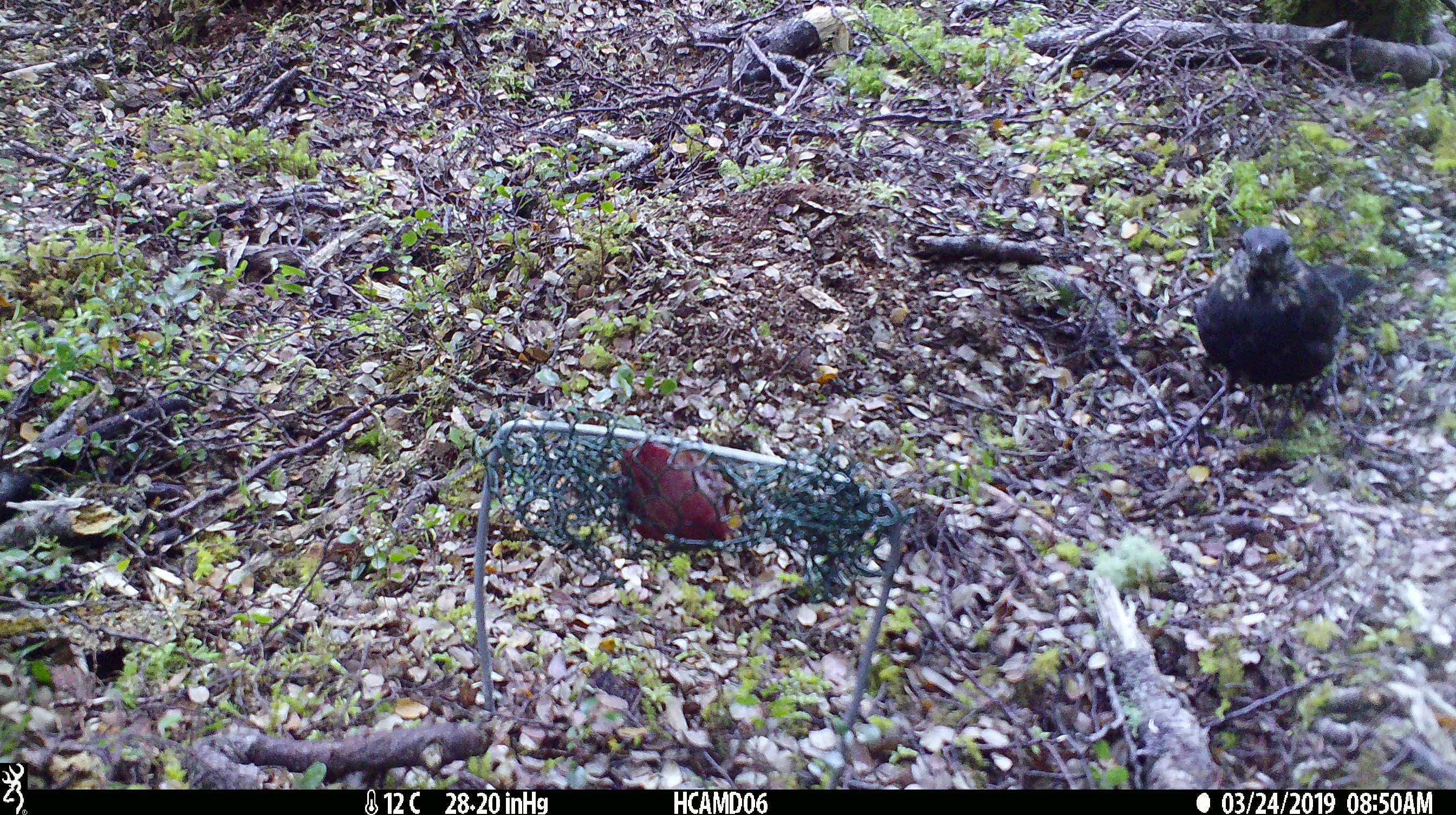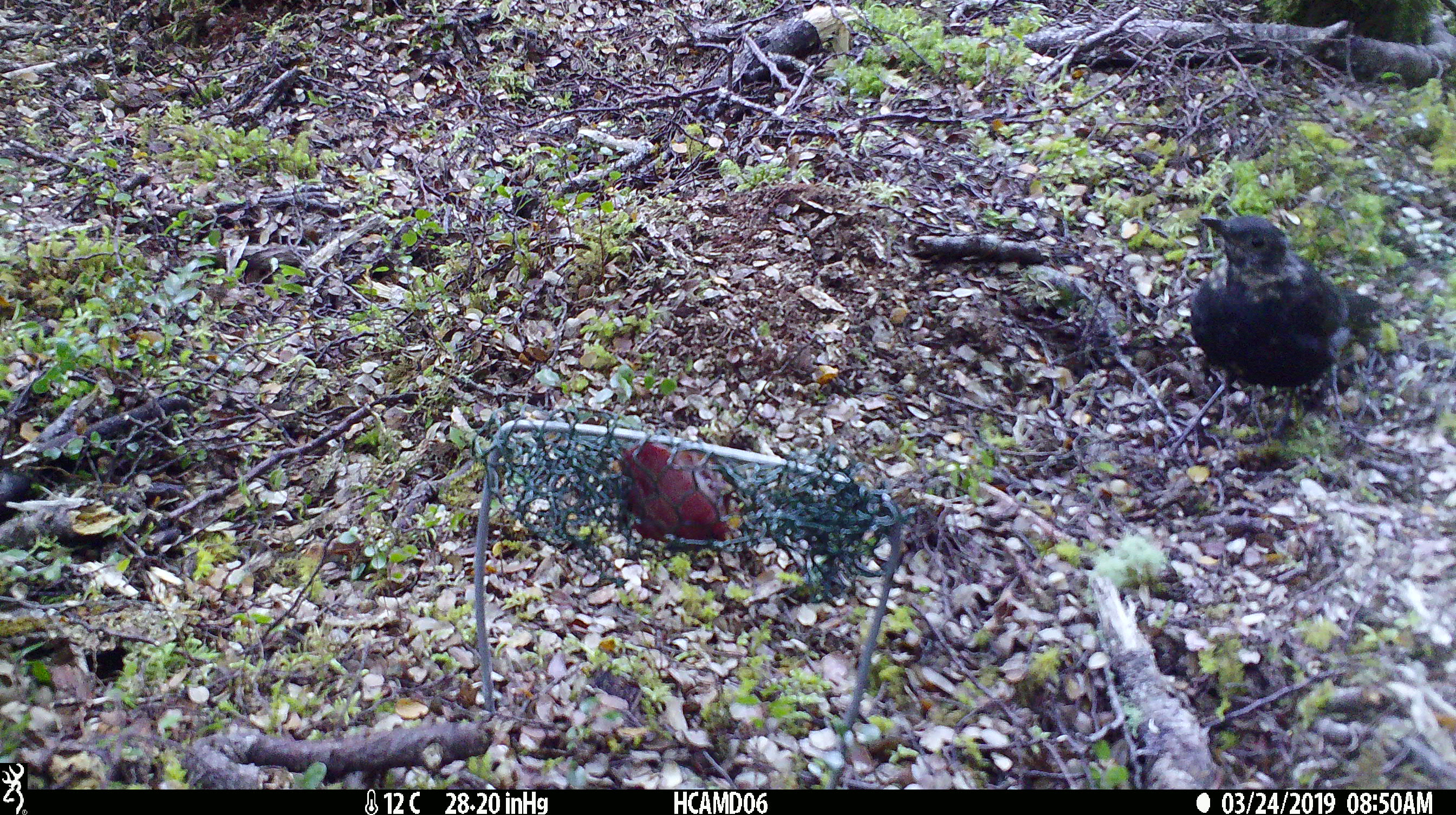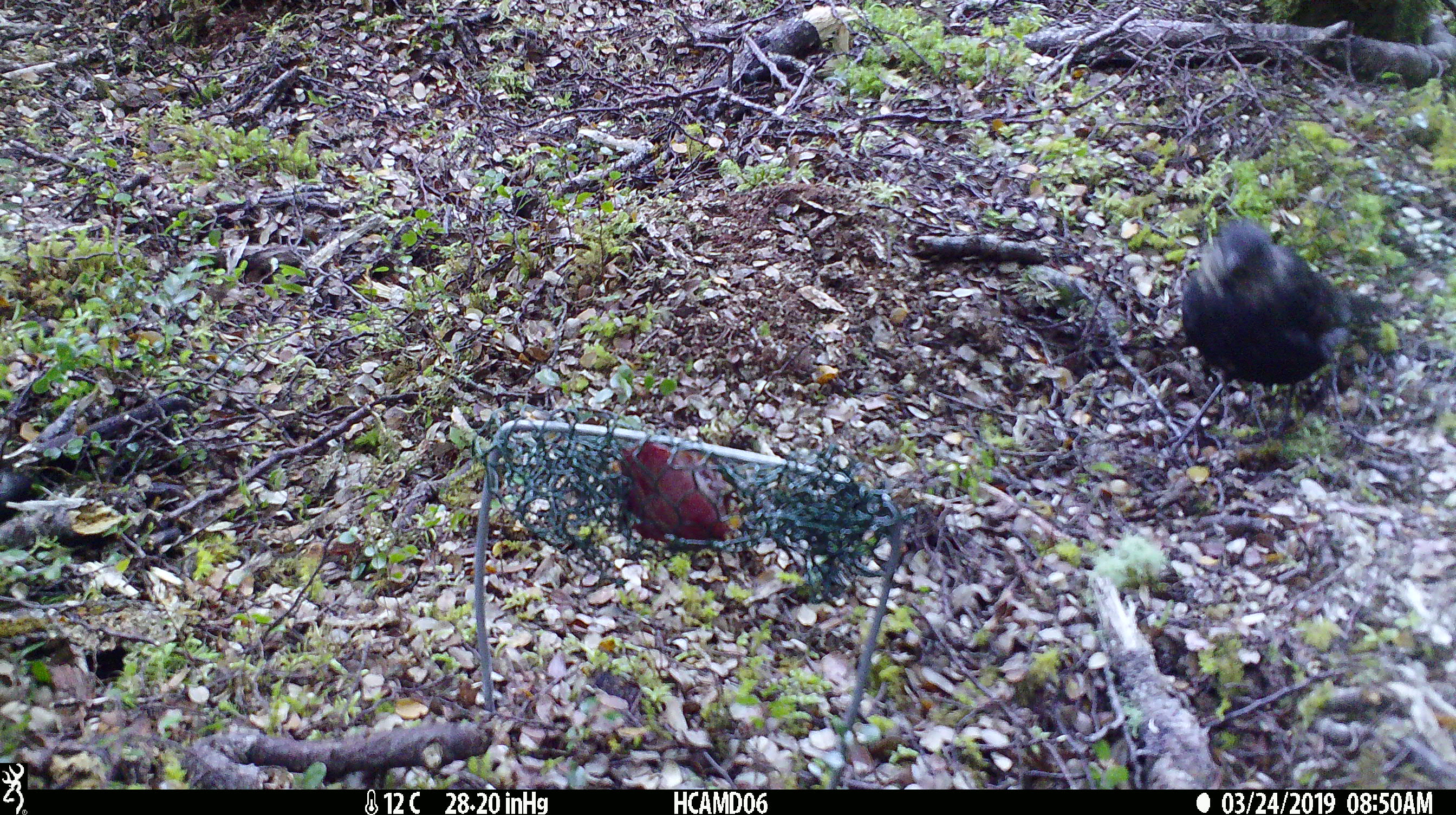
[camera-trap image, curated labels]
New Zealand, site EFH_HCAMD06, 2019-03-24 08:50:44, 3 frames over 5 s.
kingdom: Animalia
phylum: Chordata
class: Aves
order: Passeriformes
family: Turdidae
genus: Turdus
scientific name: Turdus merula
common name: eurasian blackbird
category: blackbird